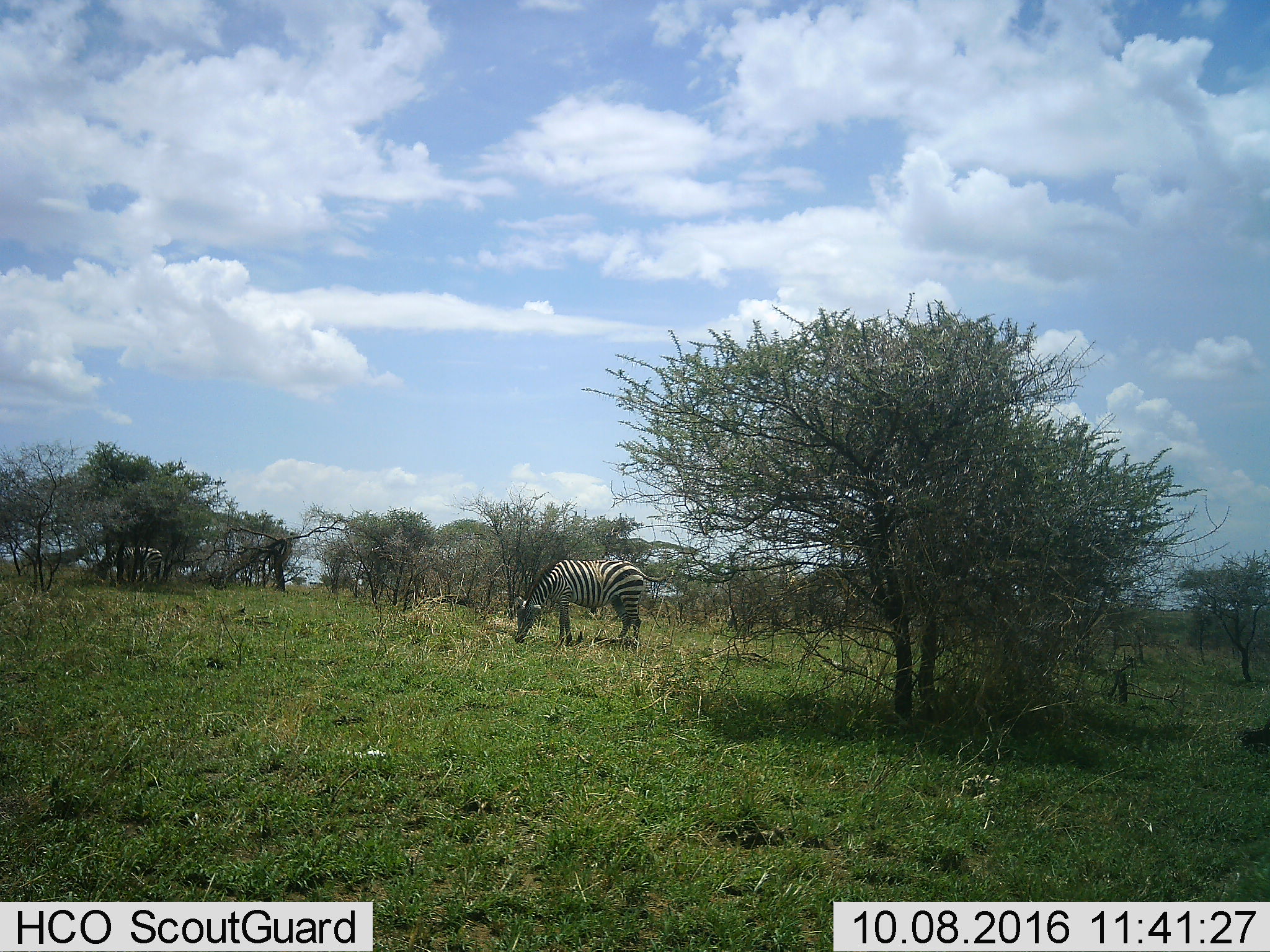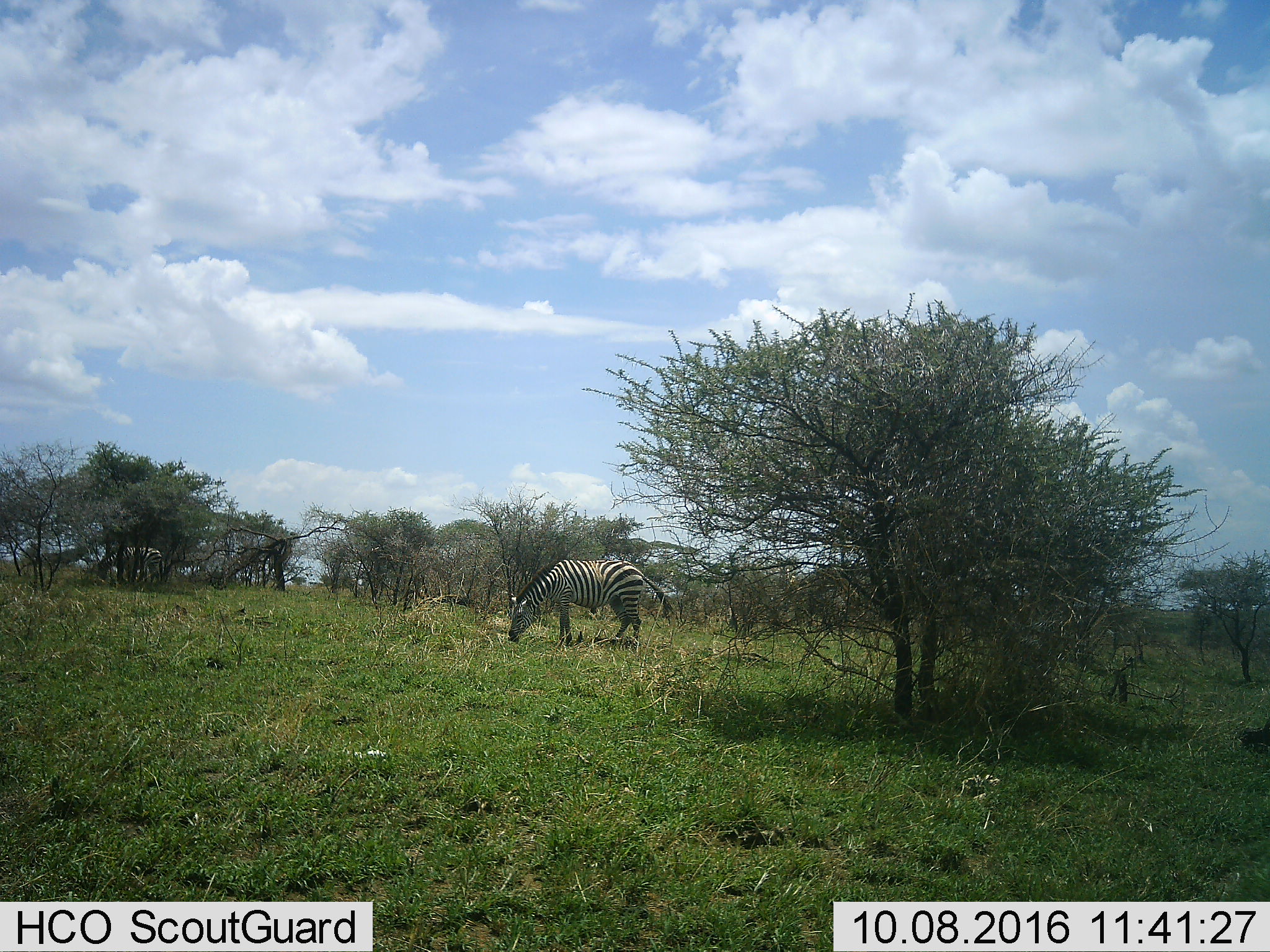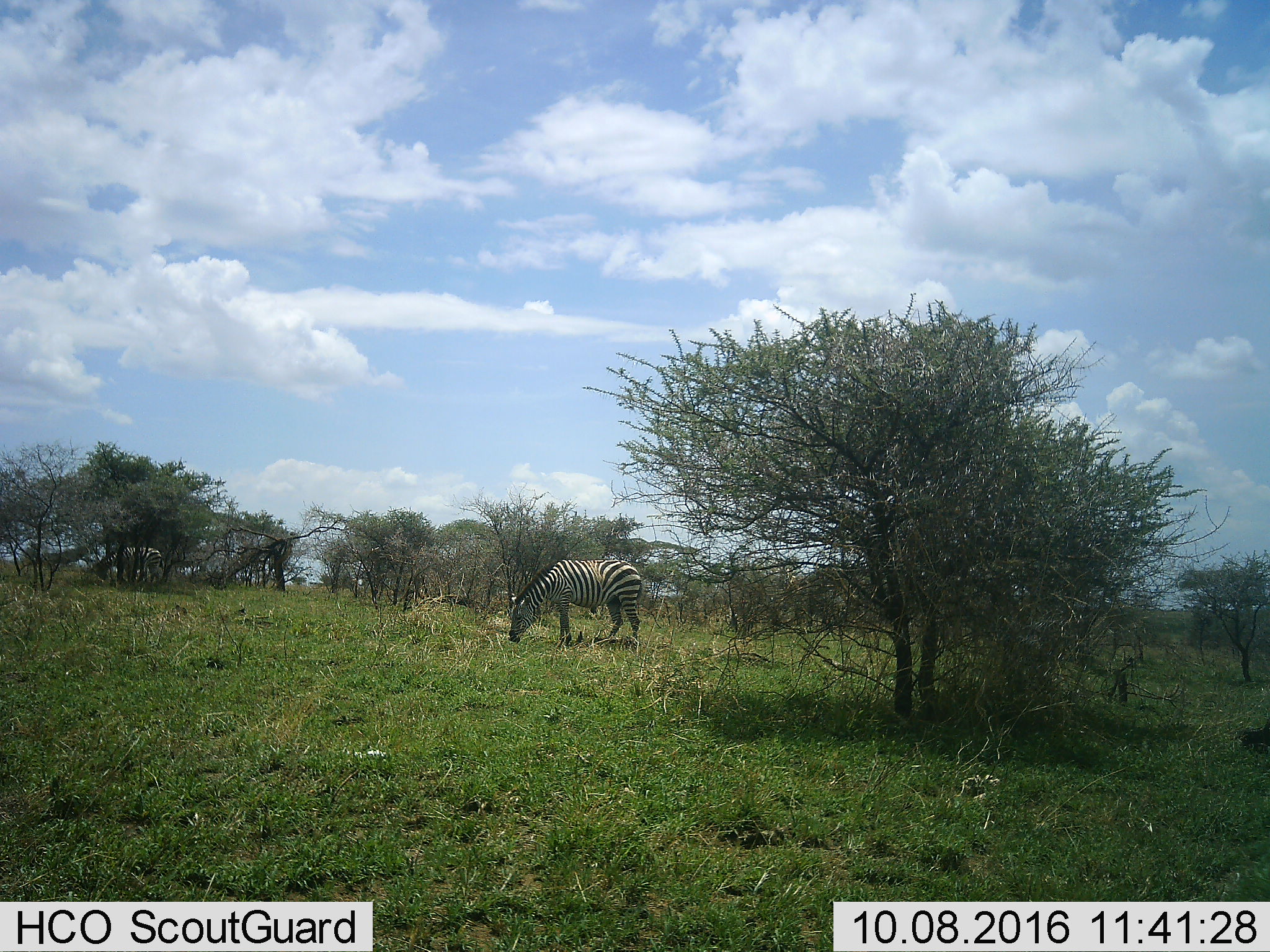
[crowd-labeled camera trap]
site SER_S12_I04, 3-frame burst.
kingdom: Animalia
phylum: Chordata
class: Mammalia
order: Perissodactyla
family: Equidae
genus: Equus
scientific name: Equus quagga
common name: plains zebra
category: zebraplains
Zebraplains (plains zebra) (Equus quagga), count 1. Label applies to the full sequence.